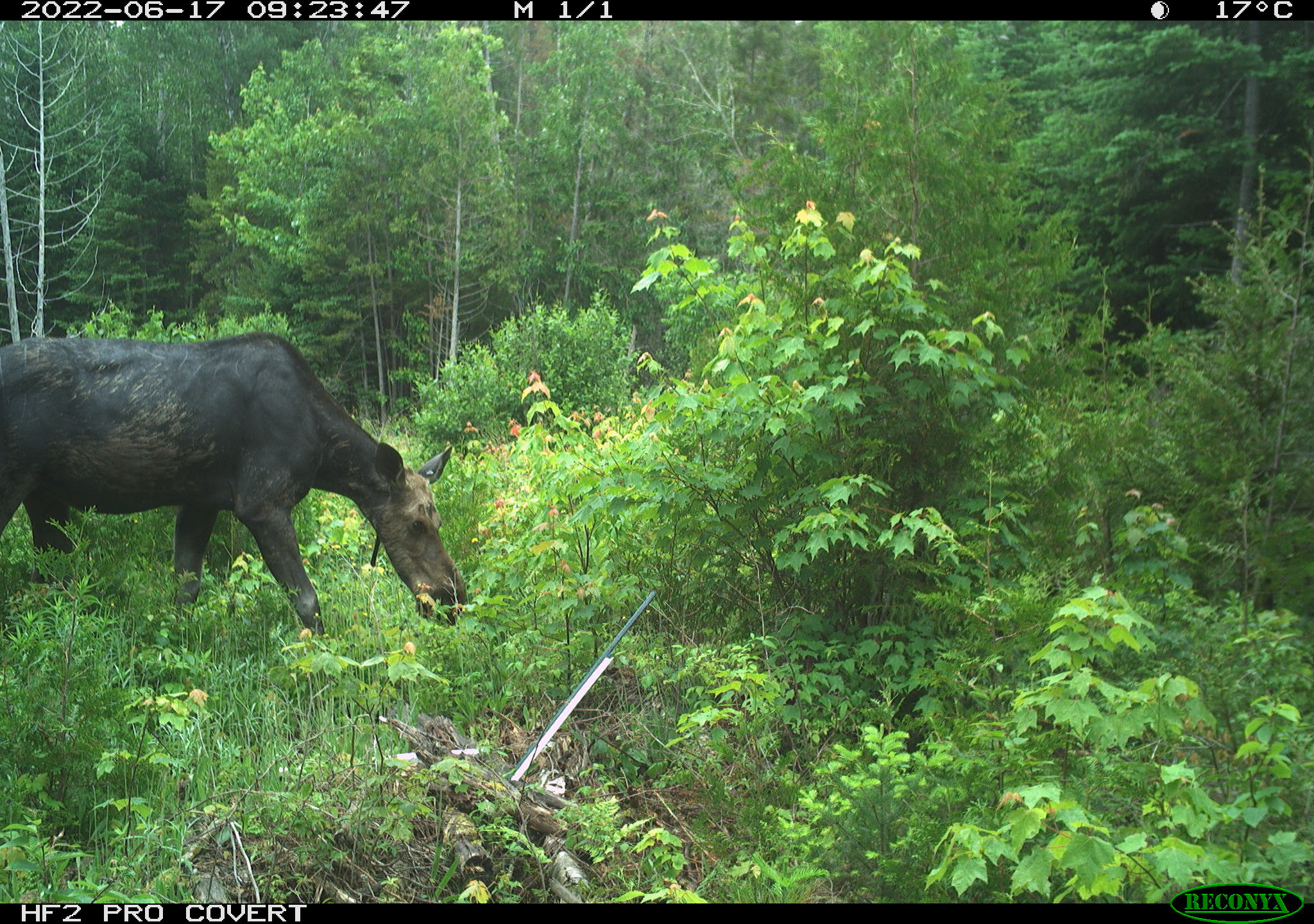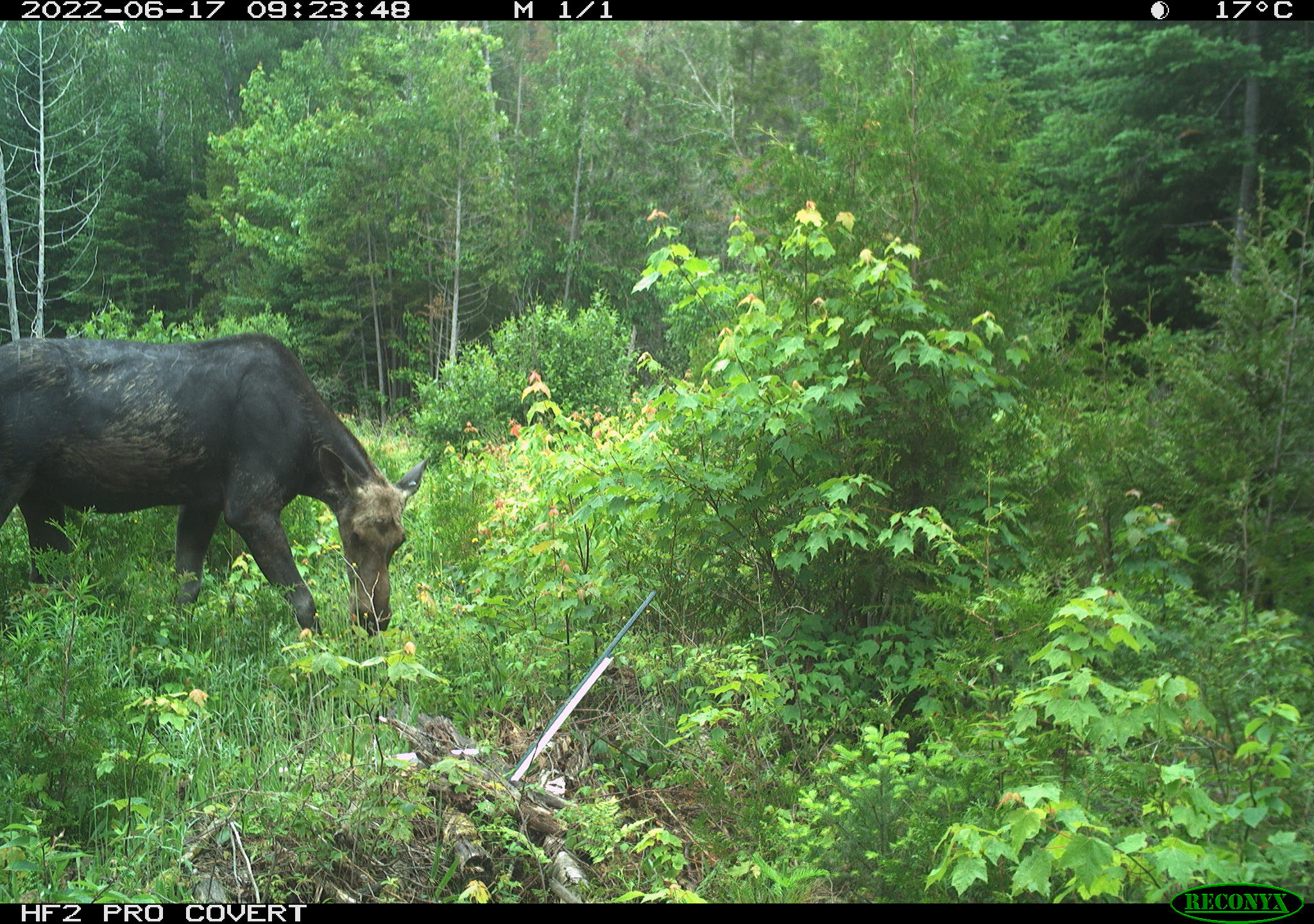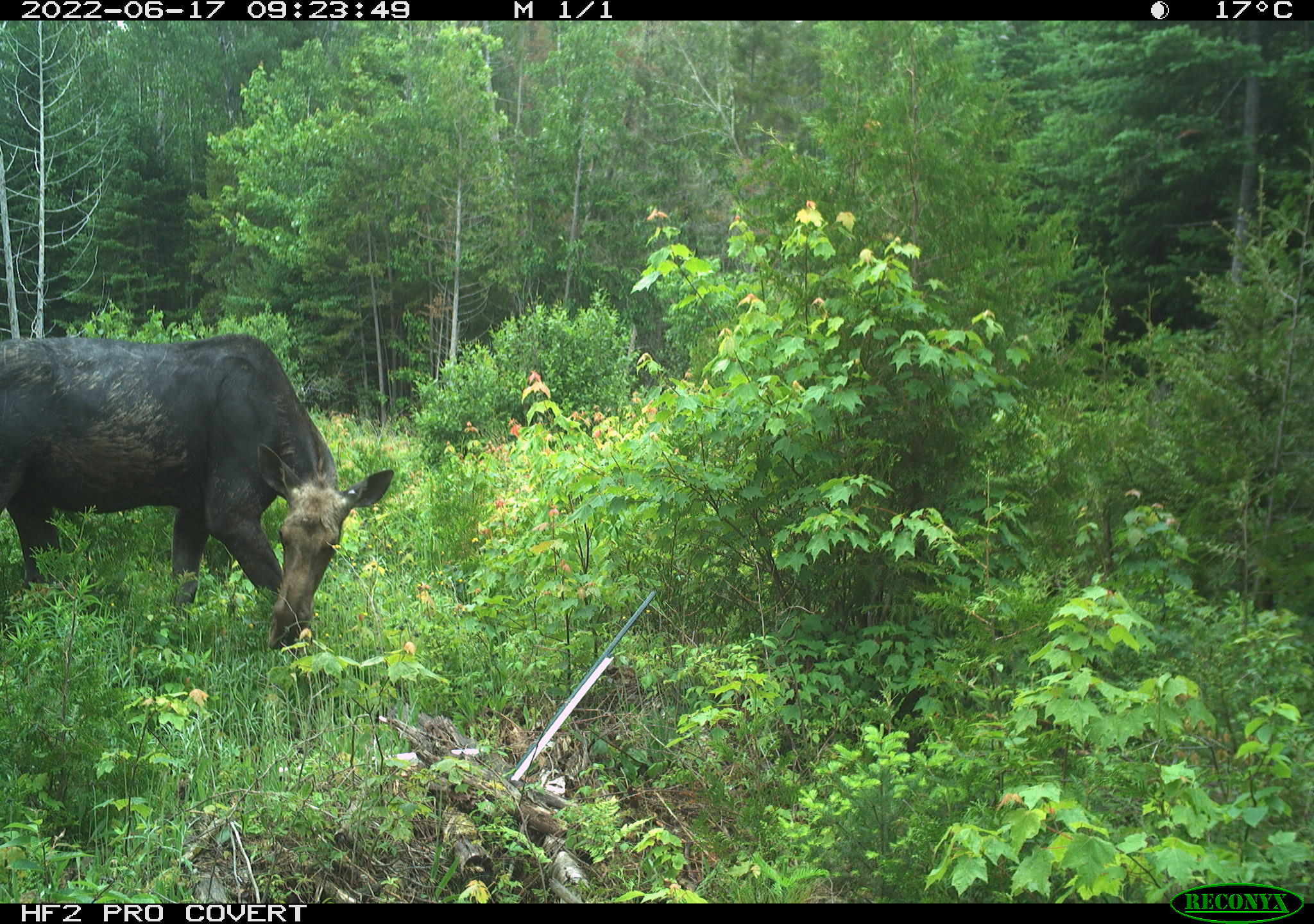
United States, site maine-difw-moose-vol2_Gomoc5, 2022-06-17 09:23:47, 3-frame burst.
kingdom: Animalia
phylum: Chordata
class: Mammalia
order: Artiodactyla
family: Cervidae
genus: Alces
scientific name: Alces alces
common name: moose